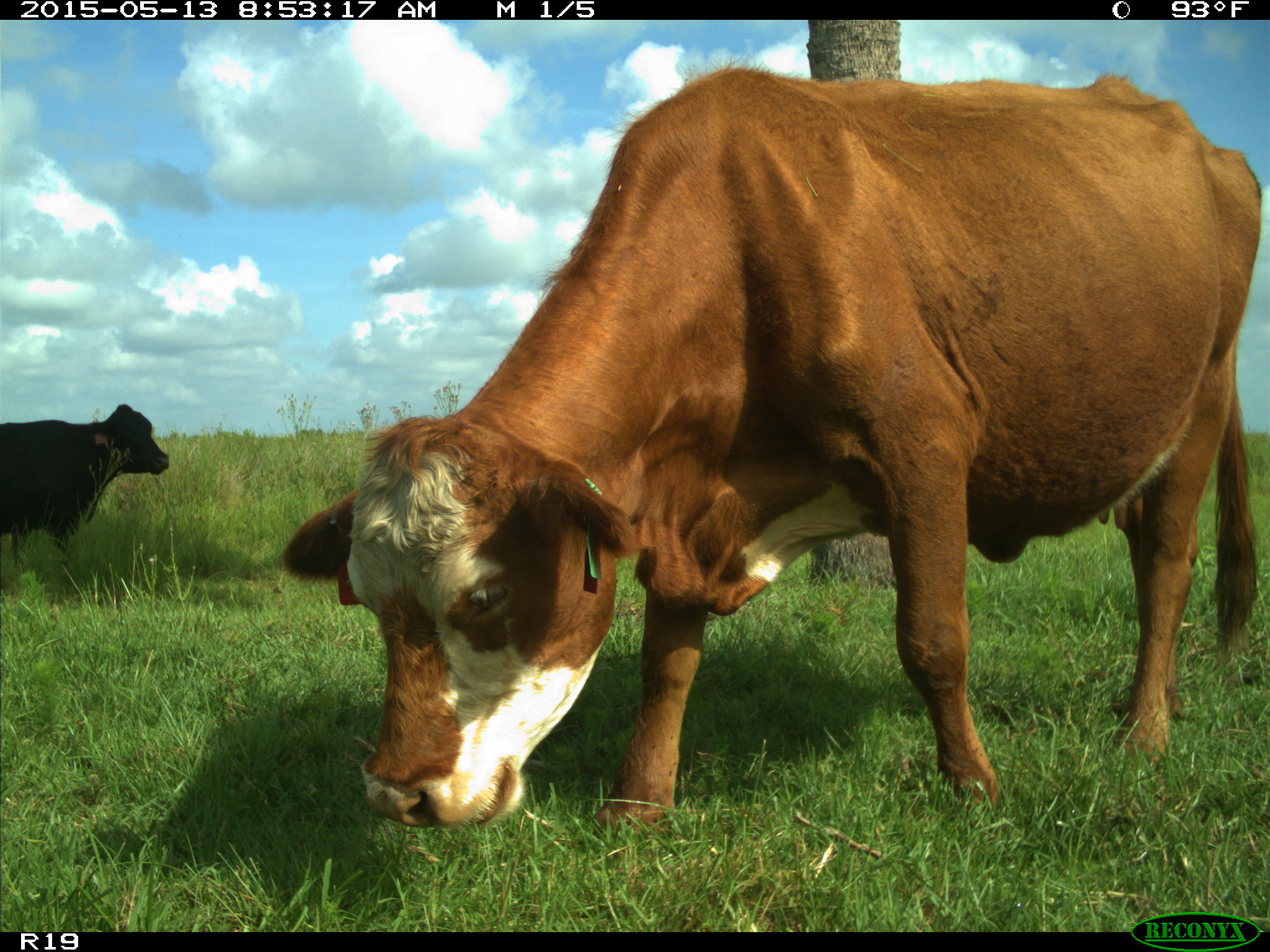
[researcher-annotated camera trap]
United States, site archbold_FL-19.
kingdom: Animalia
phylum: Chordata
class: Mammalia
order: Artiodactyla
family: Bovidae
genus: Bos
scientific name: Bos taurus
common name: domestic cow